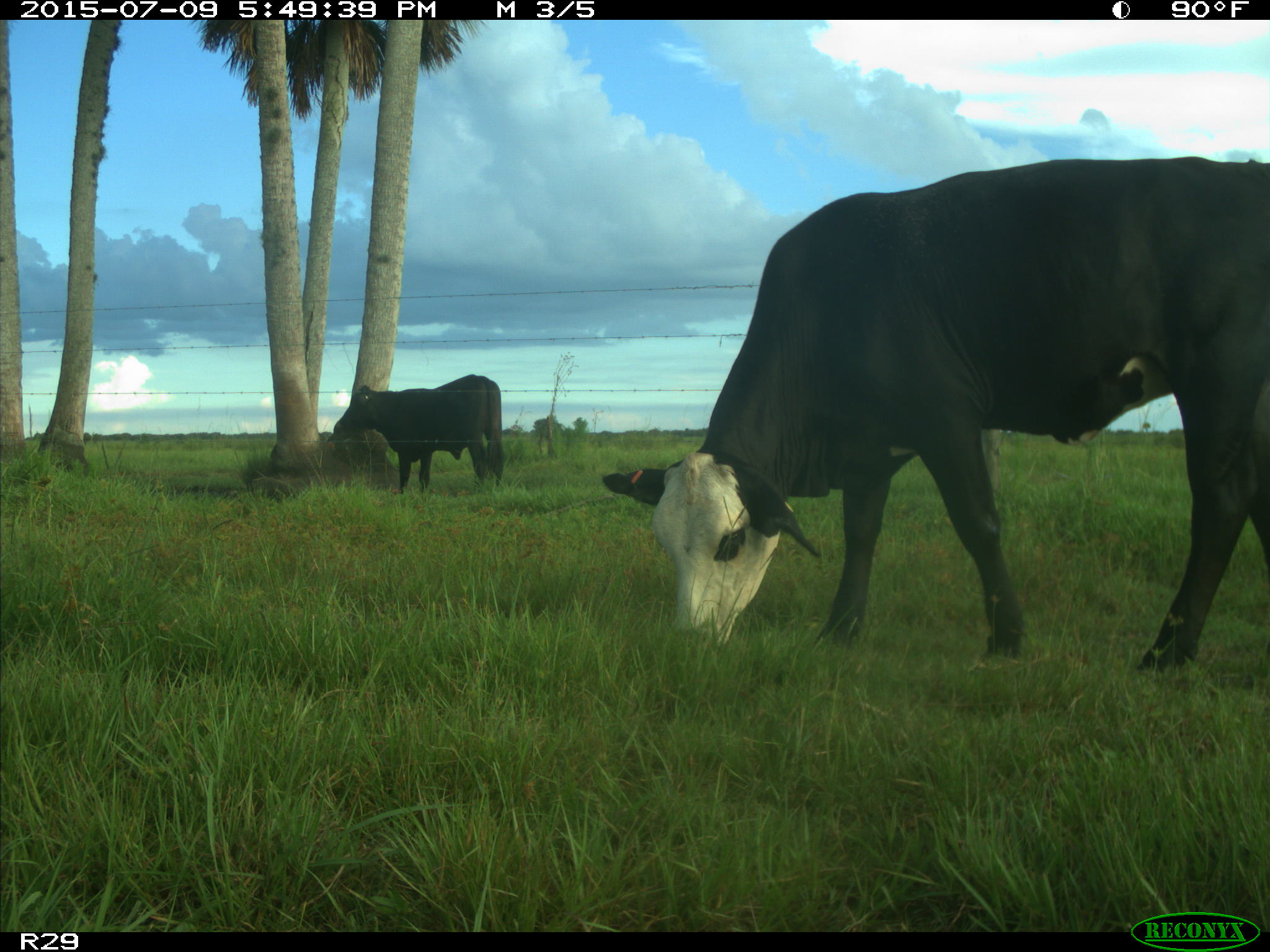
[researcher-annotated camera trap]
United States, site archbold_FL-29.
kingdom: Animalia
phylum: Chordata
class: Mammalia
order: Artiodactyla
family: Bovidae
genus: Bos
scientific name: Bos taurus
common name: domestic cow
Bos taurus (domestic cow).